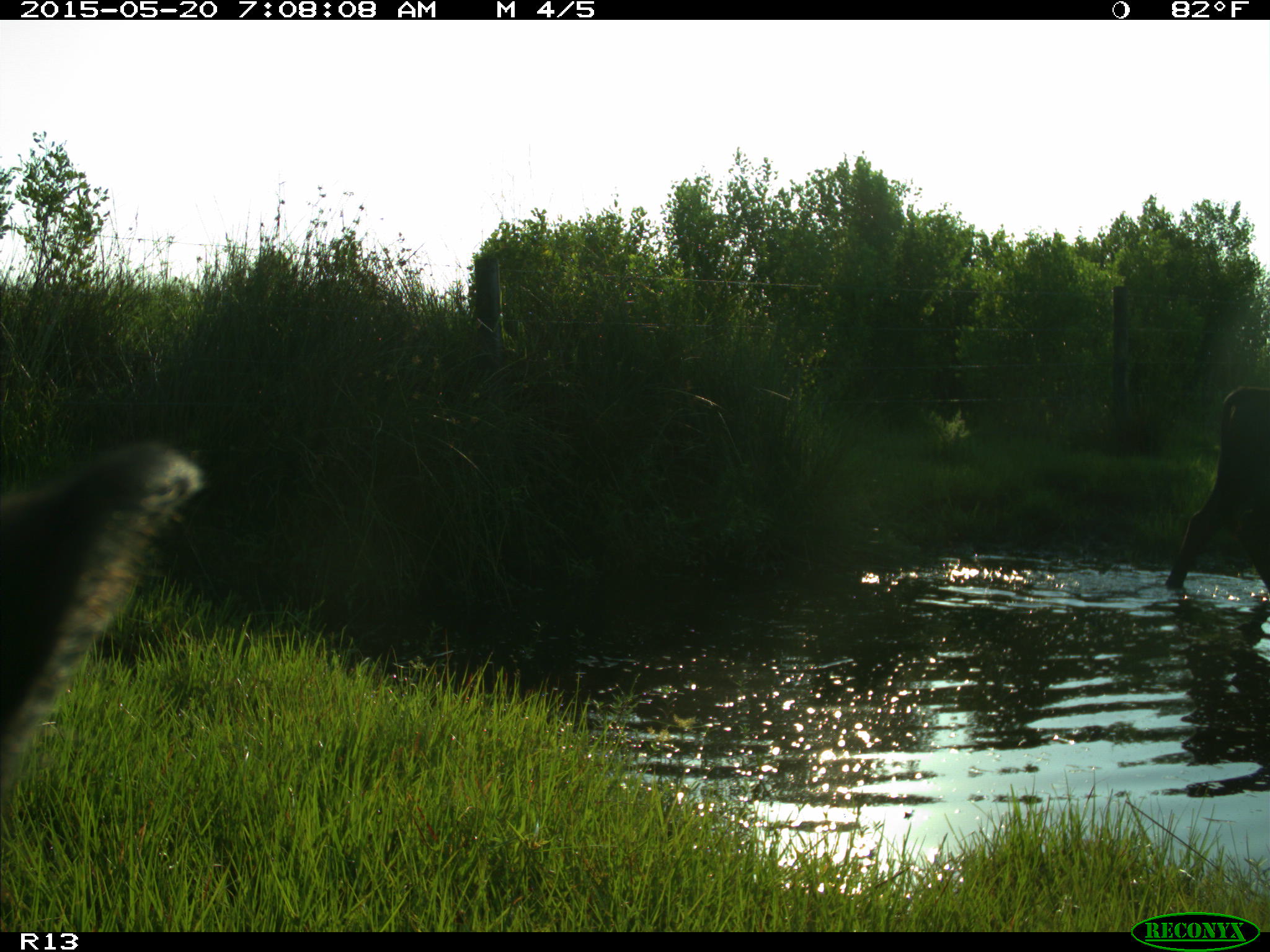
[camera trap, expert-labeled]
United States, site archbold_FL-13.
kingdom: Animalia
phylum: Chordata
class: Mammalia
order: Artiodactyla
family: Bovidae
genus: Bos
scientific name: Bos taurus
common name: domestic cow